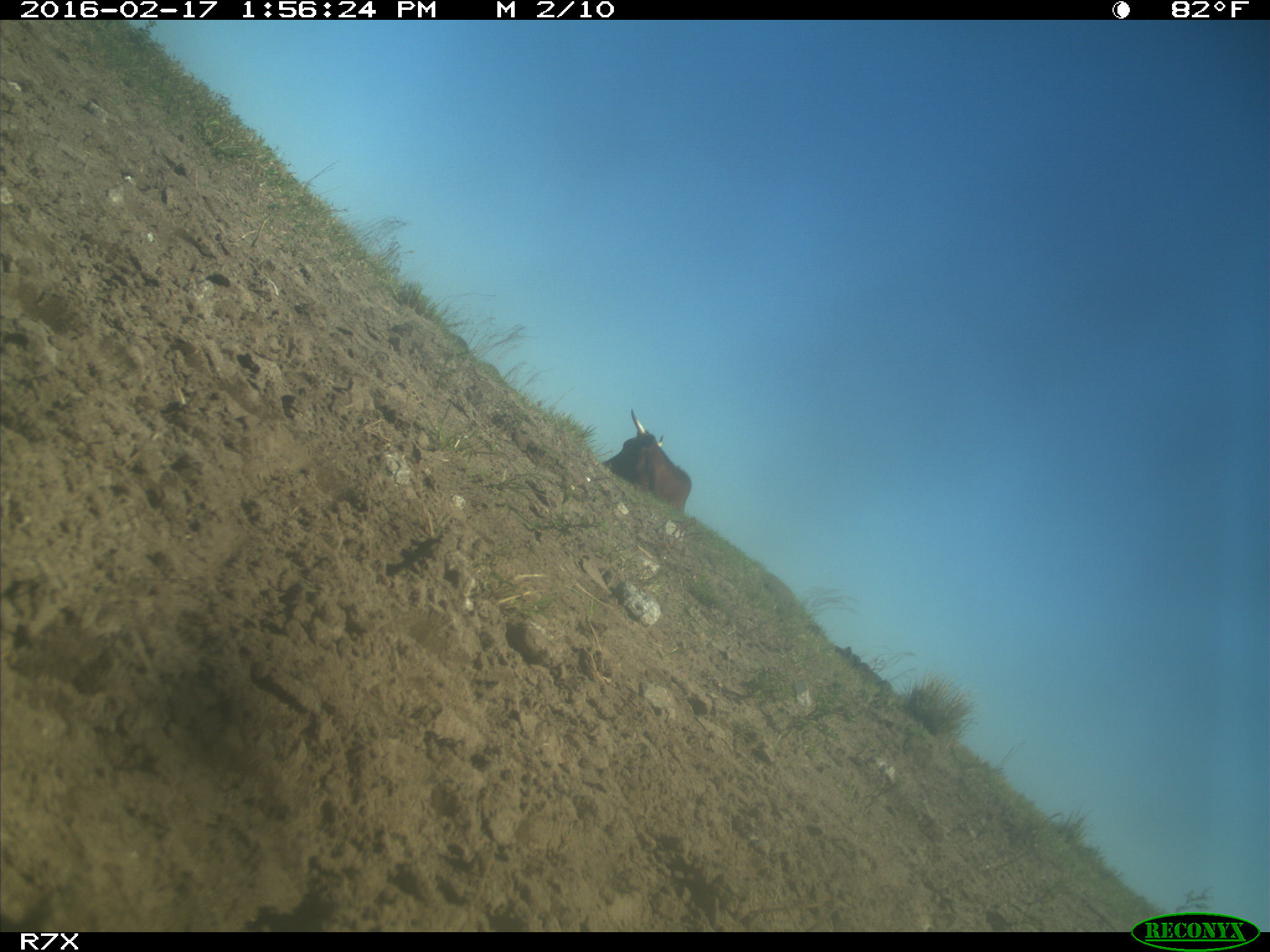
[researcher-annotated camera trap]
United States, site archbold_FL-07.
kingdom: Animalia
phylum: Chordata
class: Mammalia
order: Artiodactyla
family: Bovidae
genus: Bos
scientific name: Bos taurus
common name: domestic cow